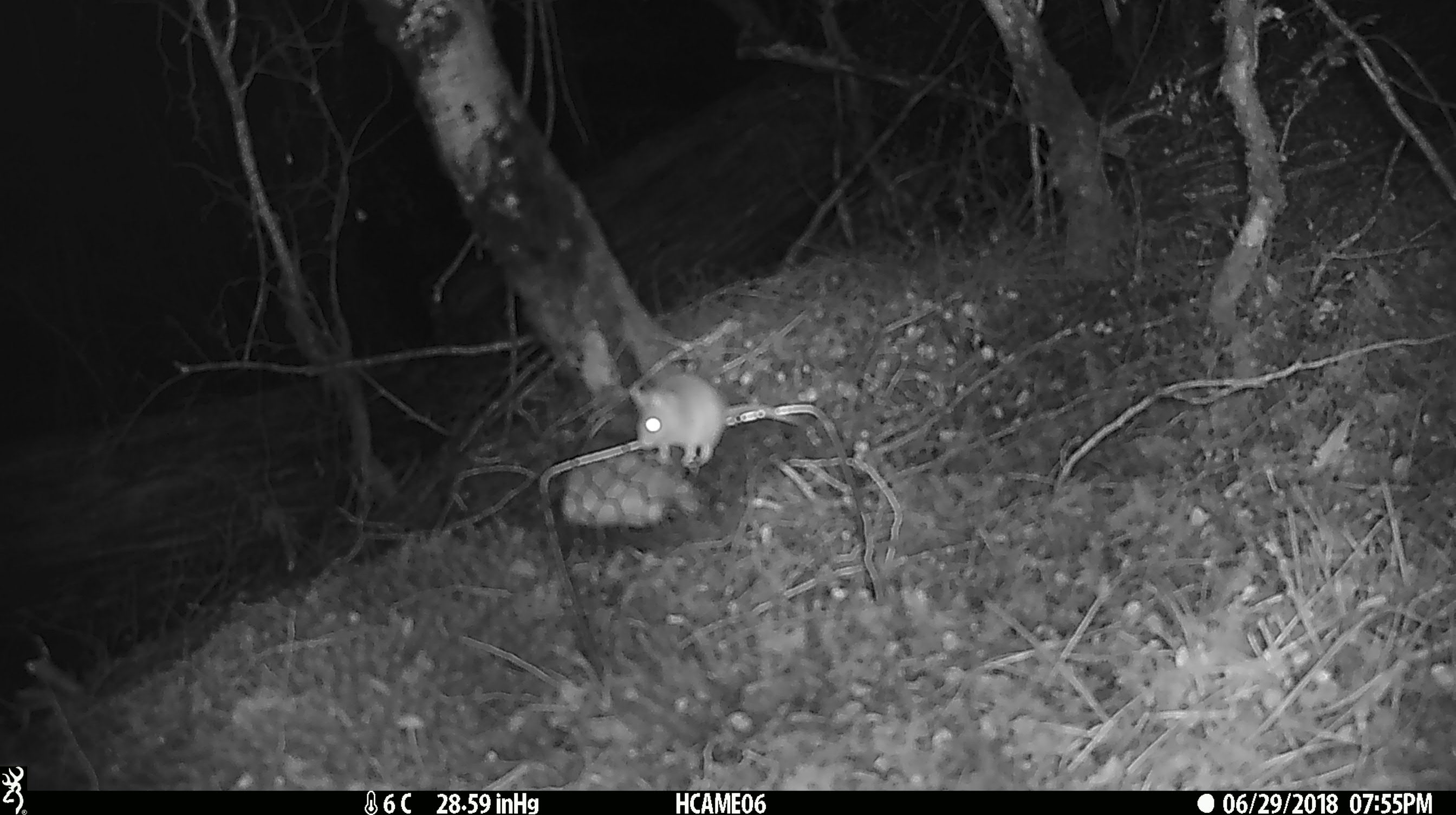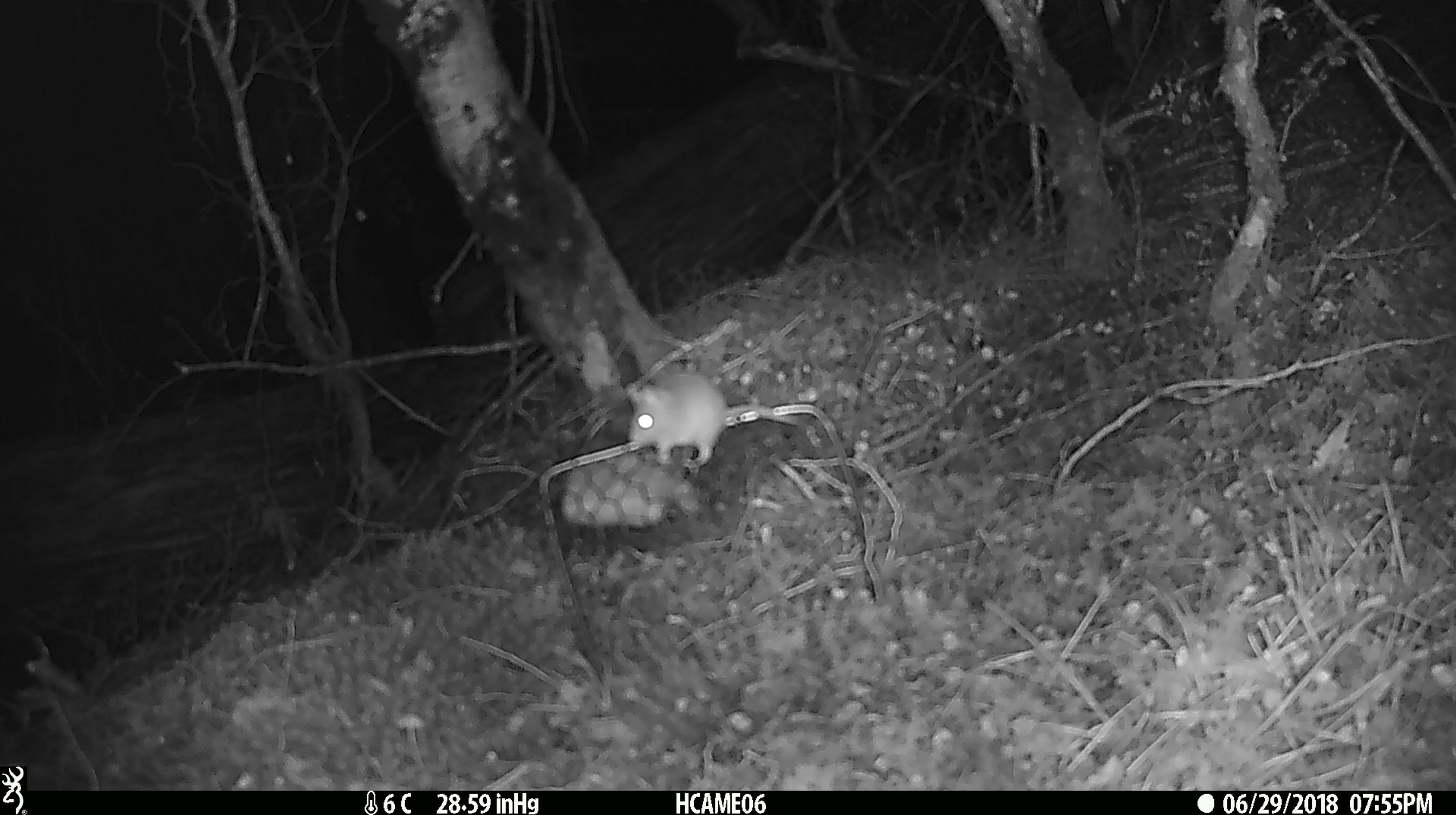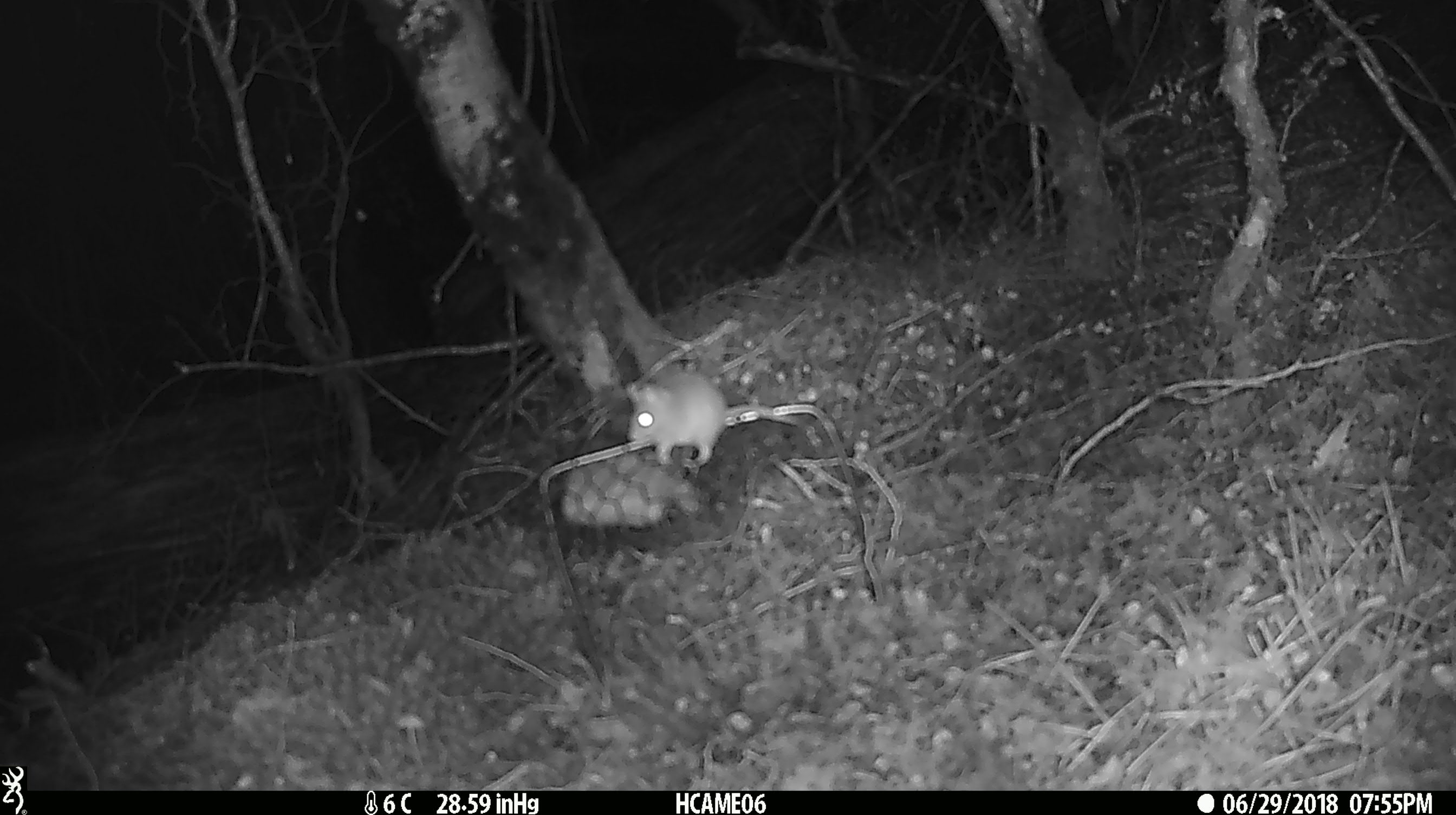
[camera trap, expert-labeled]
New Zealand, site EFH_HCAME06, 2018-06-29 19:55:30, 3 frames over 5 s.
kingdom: Animalia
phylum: Chordata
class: Mammalia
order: Rodentia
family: Muridae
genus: Mus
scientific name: Mus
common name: mouse